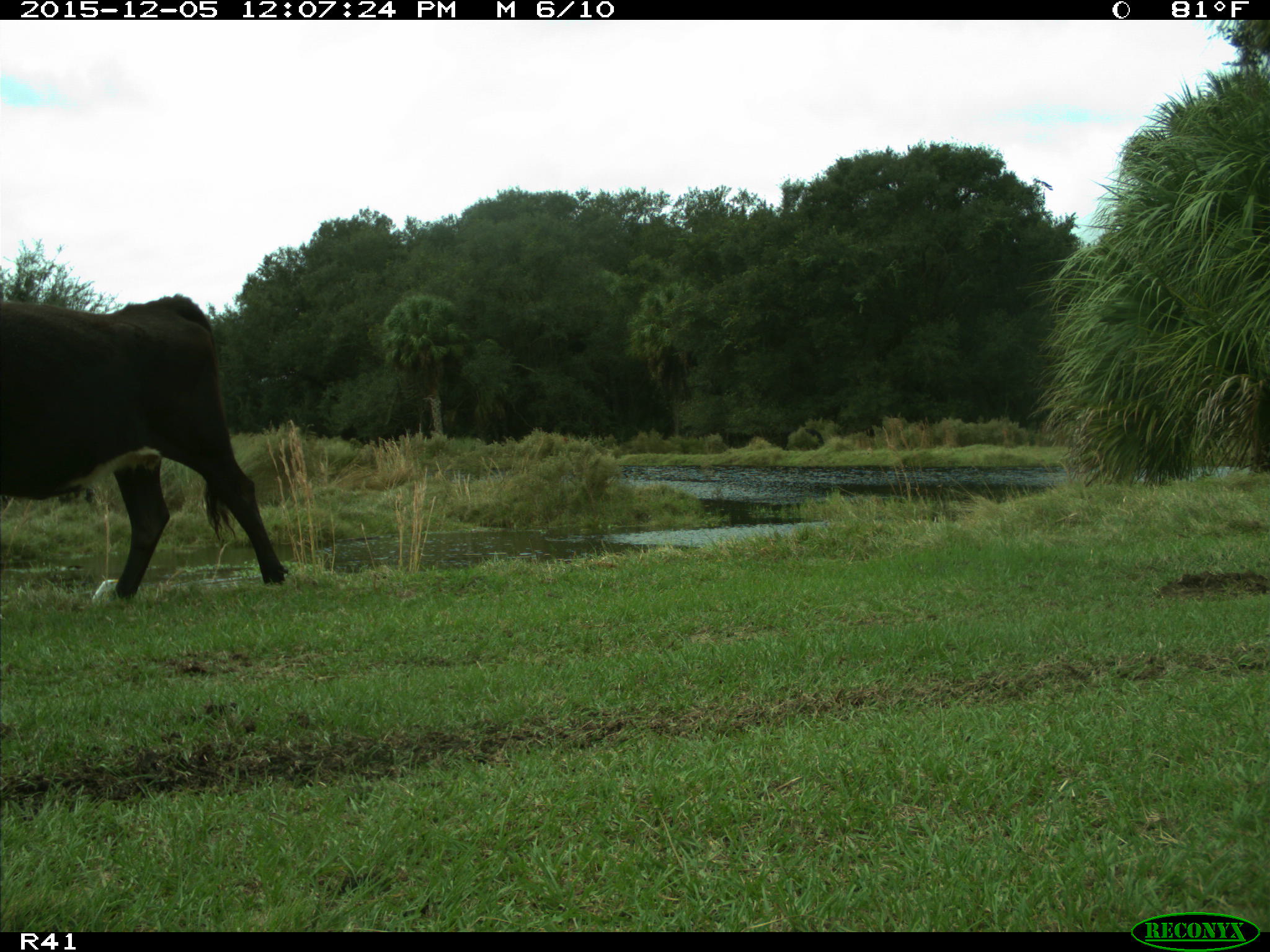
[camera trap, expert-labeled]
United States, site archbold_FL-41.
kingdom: Animalia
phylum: Chordata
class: Mammalia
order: Artiodactyla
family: Bovidae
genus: Bos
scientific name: Bos taurus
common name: domestic cow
Bos taurus (domestic cow).